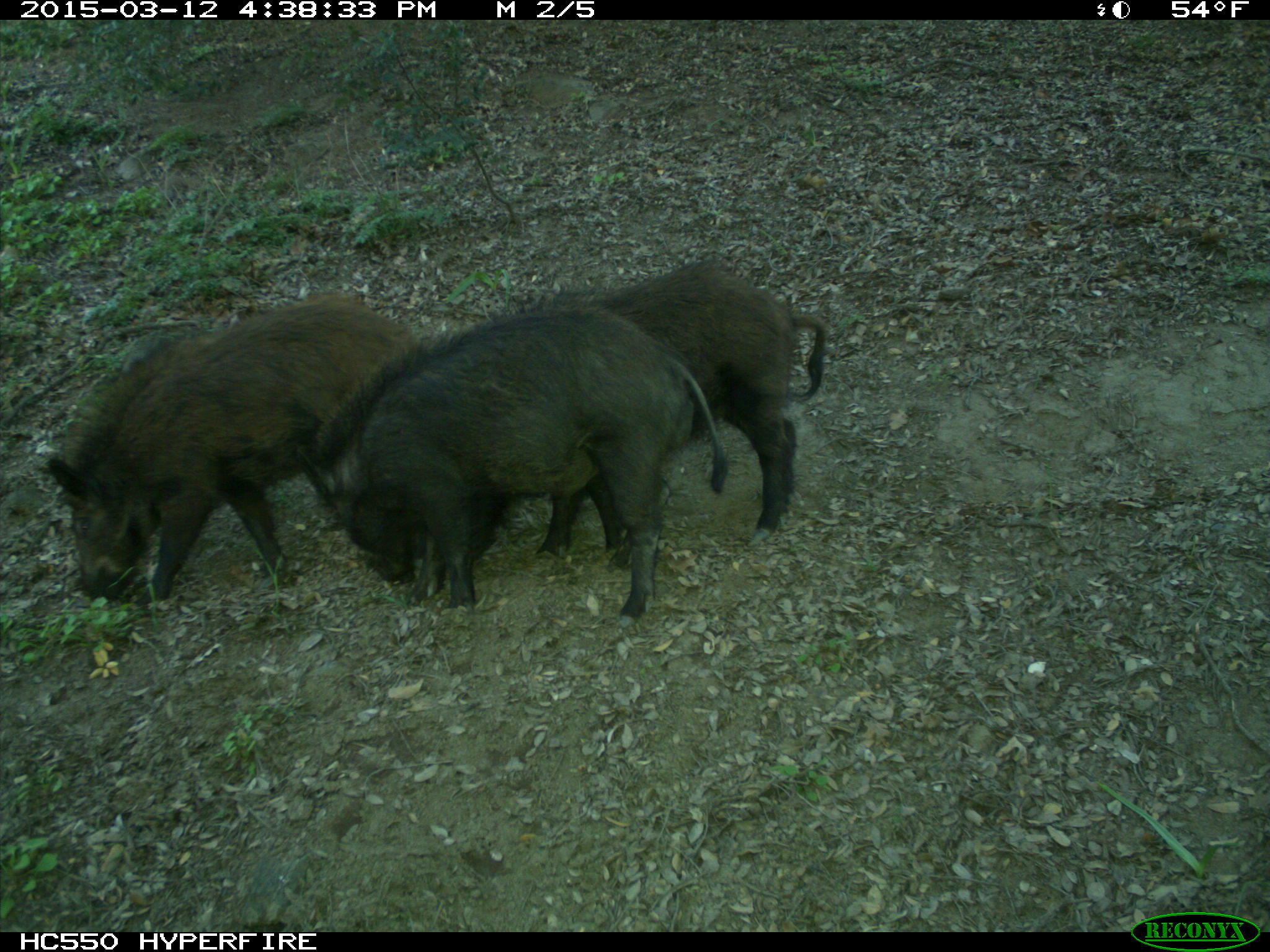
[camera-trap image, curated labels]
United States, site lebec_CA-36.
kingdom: Animalia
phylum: Chordata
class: Mammalia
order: Artiodactyla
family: Suidae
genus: Sus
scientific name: Sus scrofa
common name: wild boar